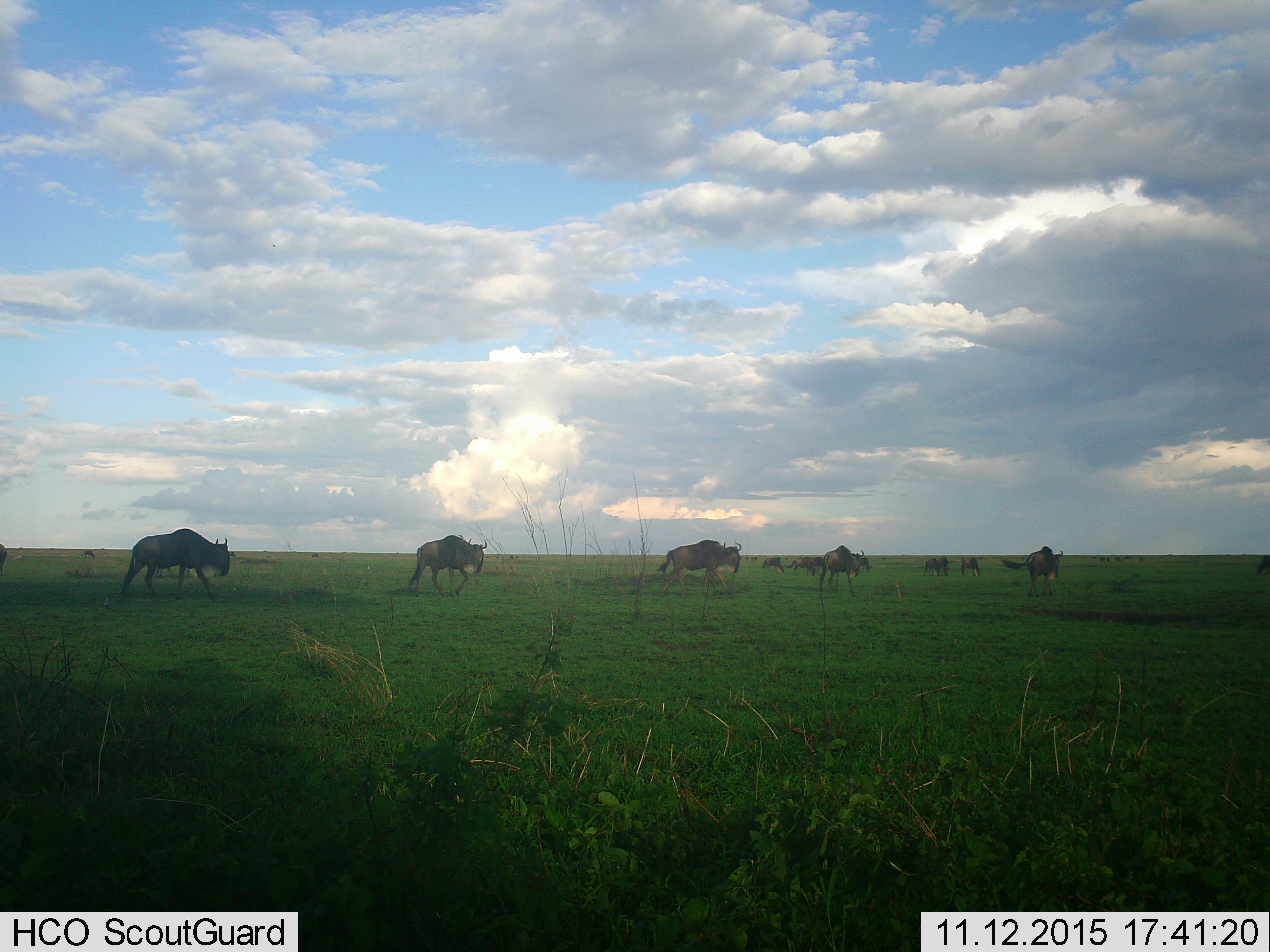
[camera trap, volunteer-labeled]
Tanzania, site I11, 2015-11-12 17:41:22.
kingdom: Animalia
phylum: Chordata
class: Mammalia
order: Artiodactyla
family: Bovidae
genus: Connochaetes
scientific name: Connochaetes taurinus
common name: blue wildebeest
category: wildebeest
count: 11-50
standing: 33%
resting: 0%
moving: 100%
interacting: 0%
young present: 0%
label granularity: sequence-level